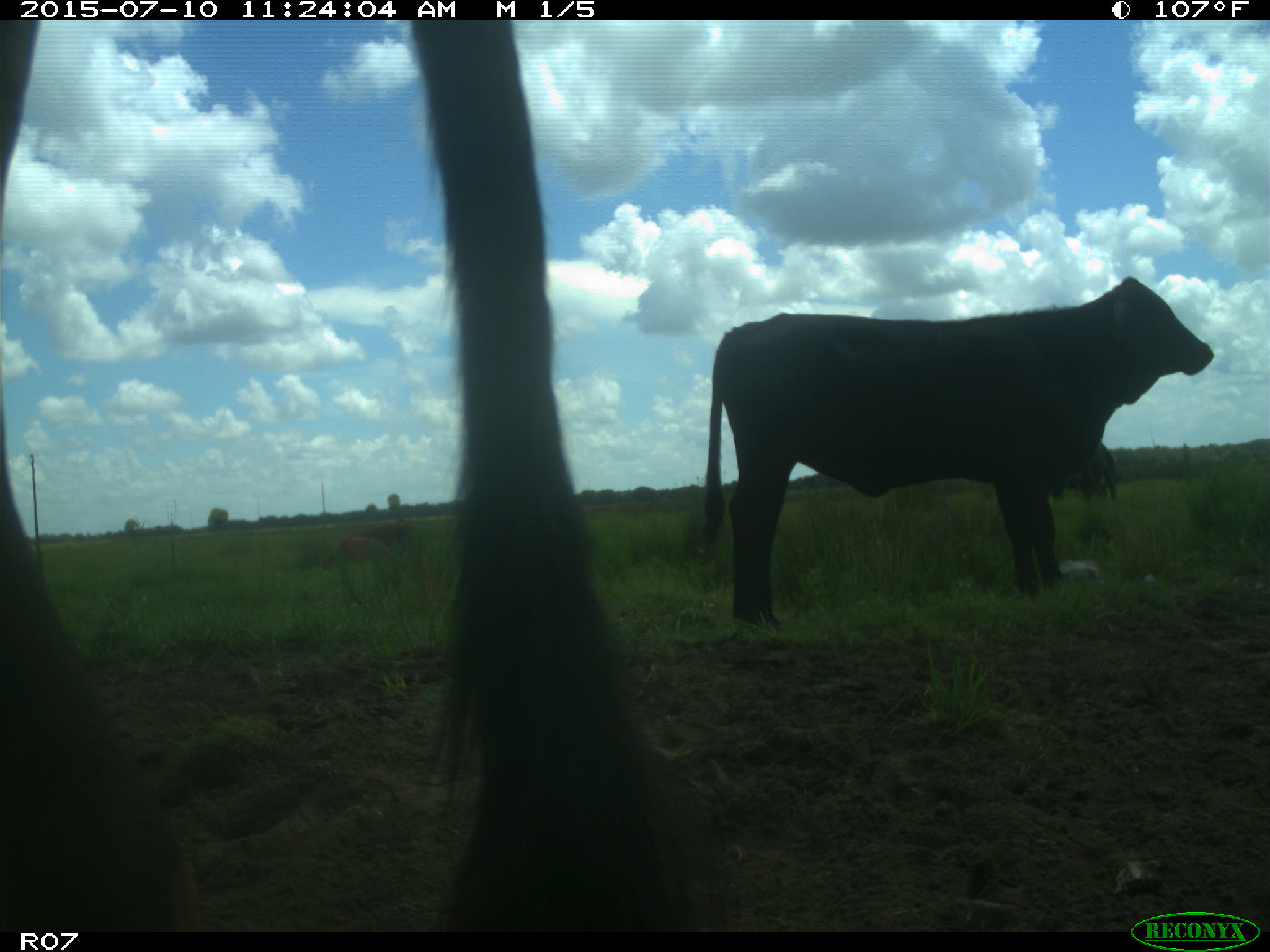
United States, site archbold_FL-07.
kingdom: Animalia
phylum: Chordata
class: Mammalia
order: Artiodactyla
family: Bovidae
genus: Bos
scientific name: Bos taurus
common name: domestic cow